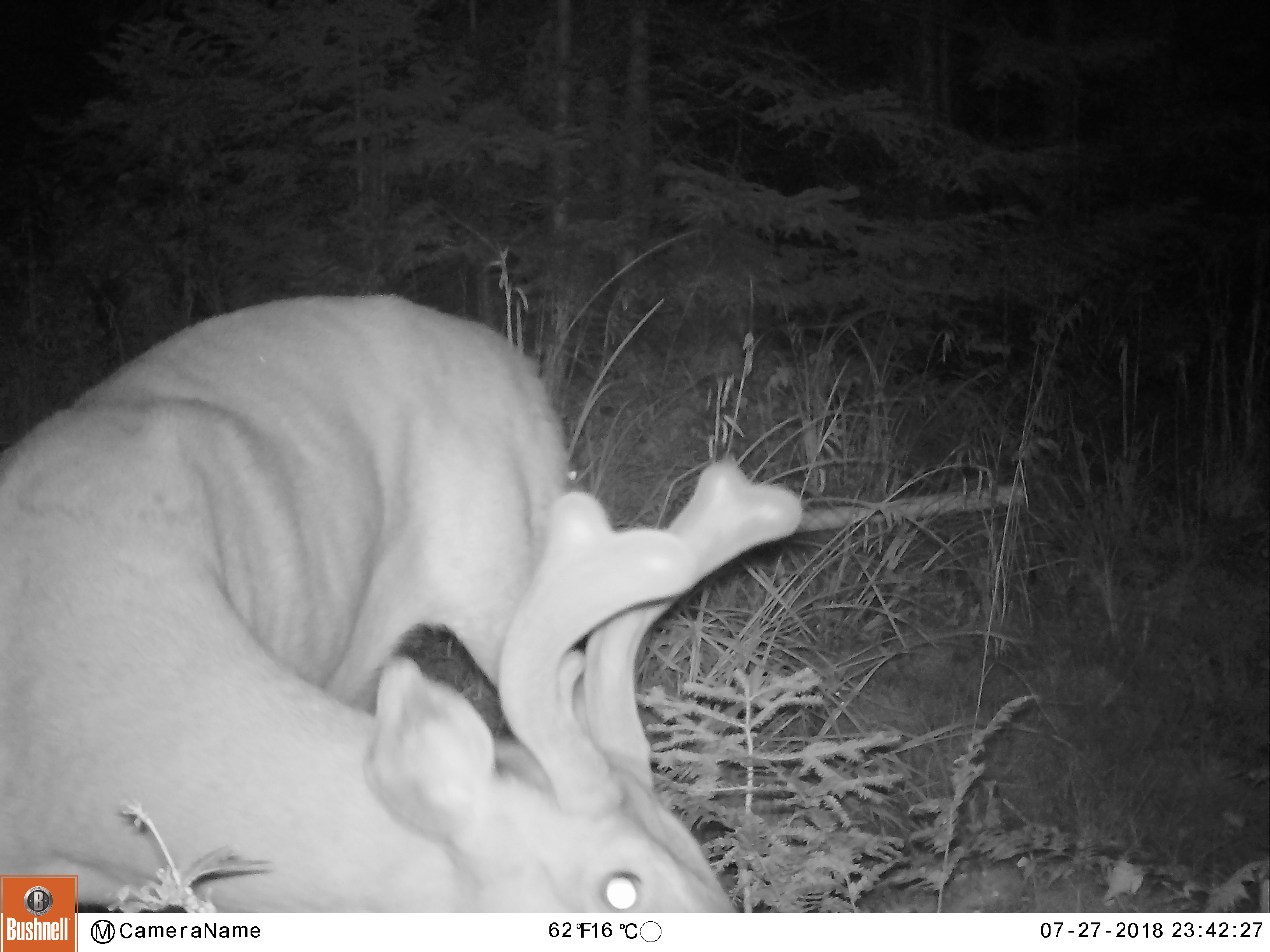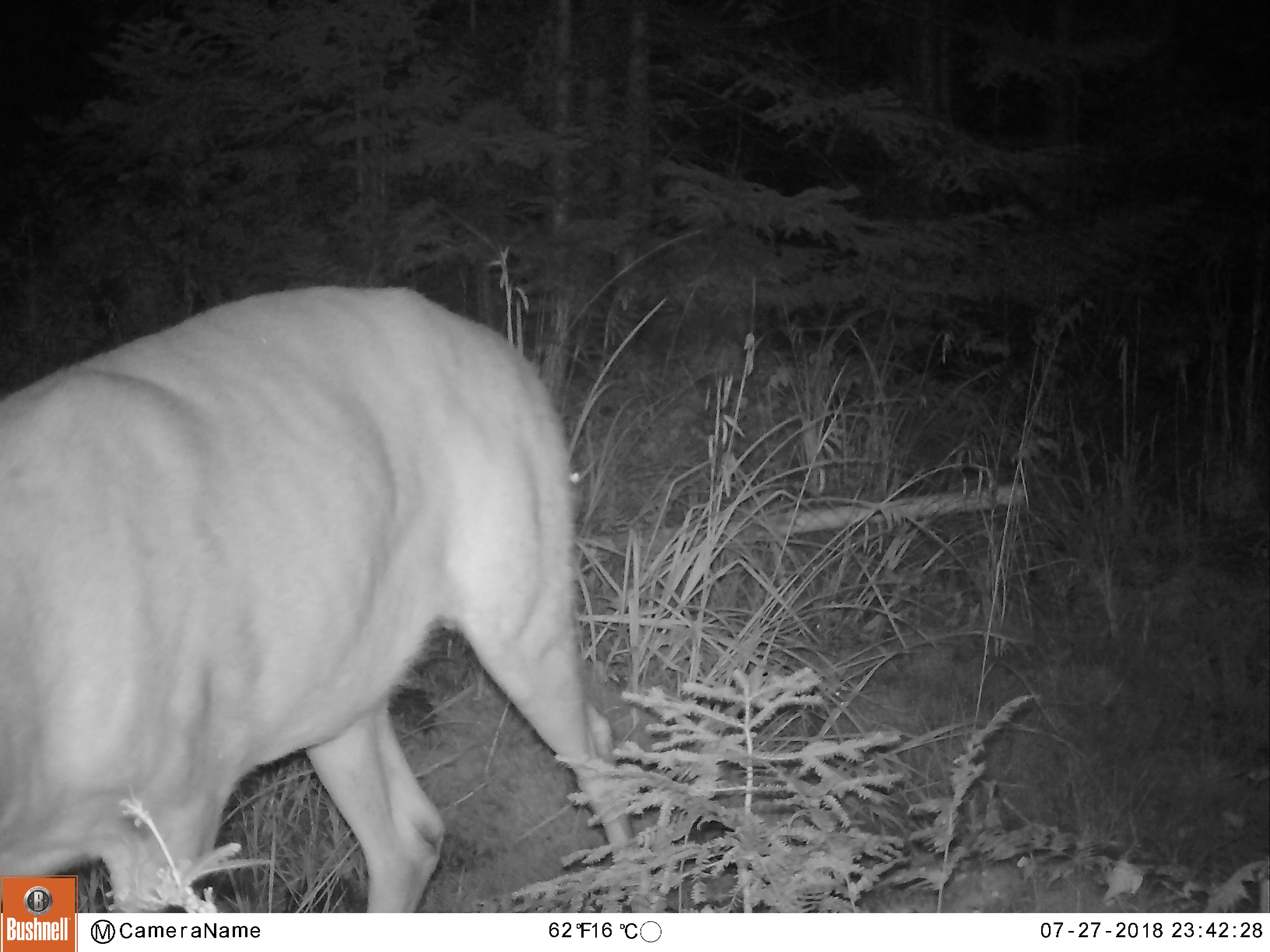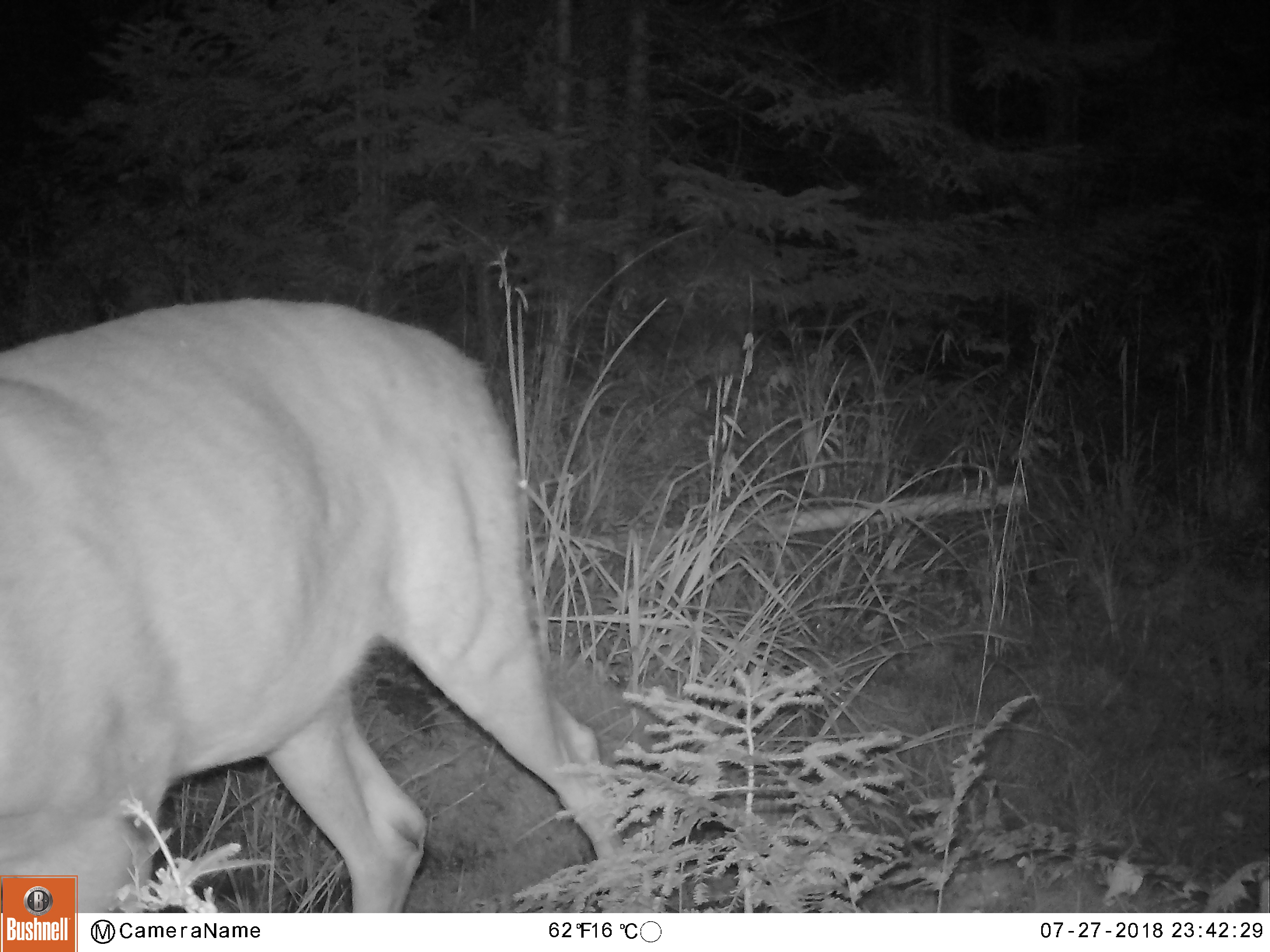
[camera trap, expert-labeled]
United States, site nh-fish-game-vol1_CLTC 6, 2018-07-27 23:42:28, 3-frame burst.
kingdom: Animalia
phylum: Chordata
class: Mammalia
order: Artiodactyla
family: Cervidae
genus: Odocoileus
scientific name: Odocoileus virginianus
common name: white-tailed deer